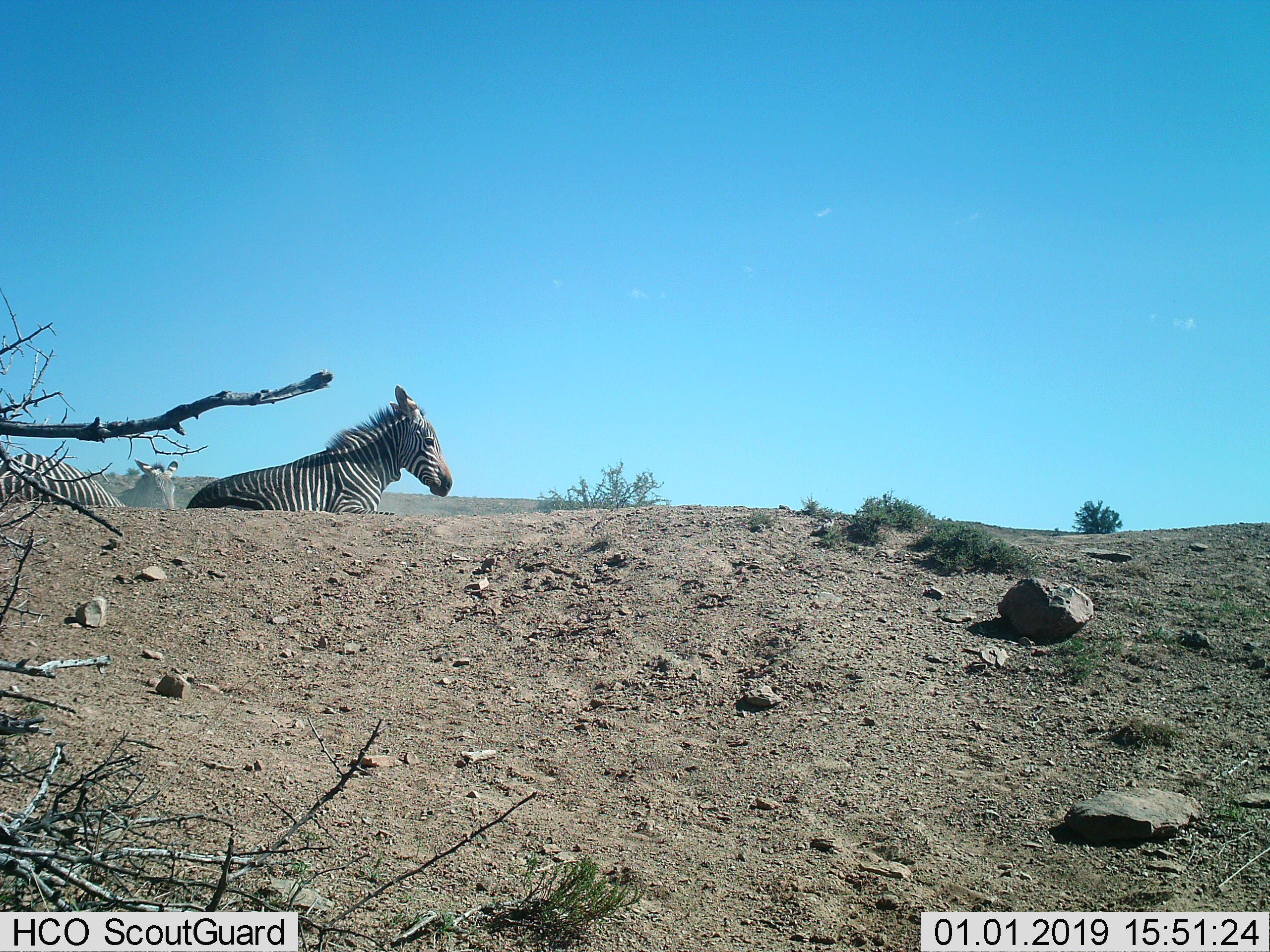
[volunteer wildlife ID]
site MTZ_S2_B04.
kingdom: Animalia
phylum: Chordata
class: Mammalia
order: Perissodactyla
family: Equidae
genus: Equus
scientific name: Equus zebra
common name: mountain zebra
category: zebramountain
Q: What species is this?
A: Zebramountain (mountain zebra) (Equus zebra).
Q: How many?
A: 3.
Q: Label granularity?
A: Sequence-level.